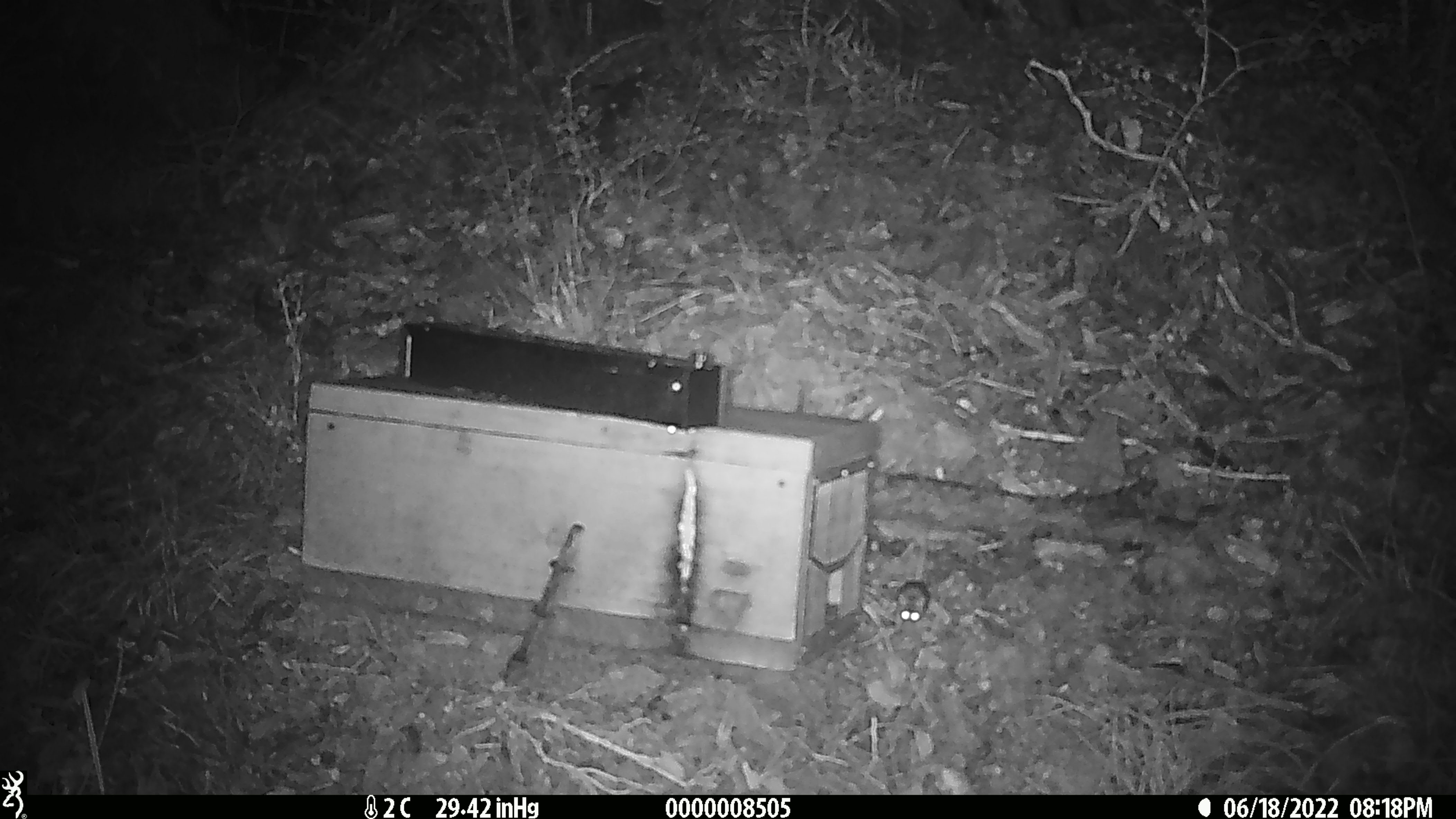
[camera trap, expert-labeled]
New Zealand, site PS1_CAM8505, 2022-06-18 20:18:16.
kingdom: Animalia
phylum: Chordata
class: Mammalia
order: Rodentia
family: Muridae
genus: Mus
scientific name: Mus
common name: mouse